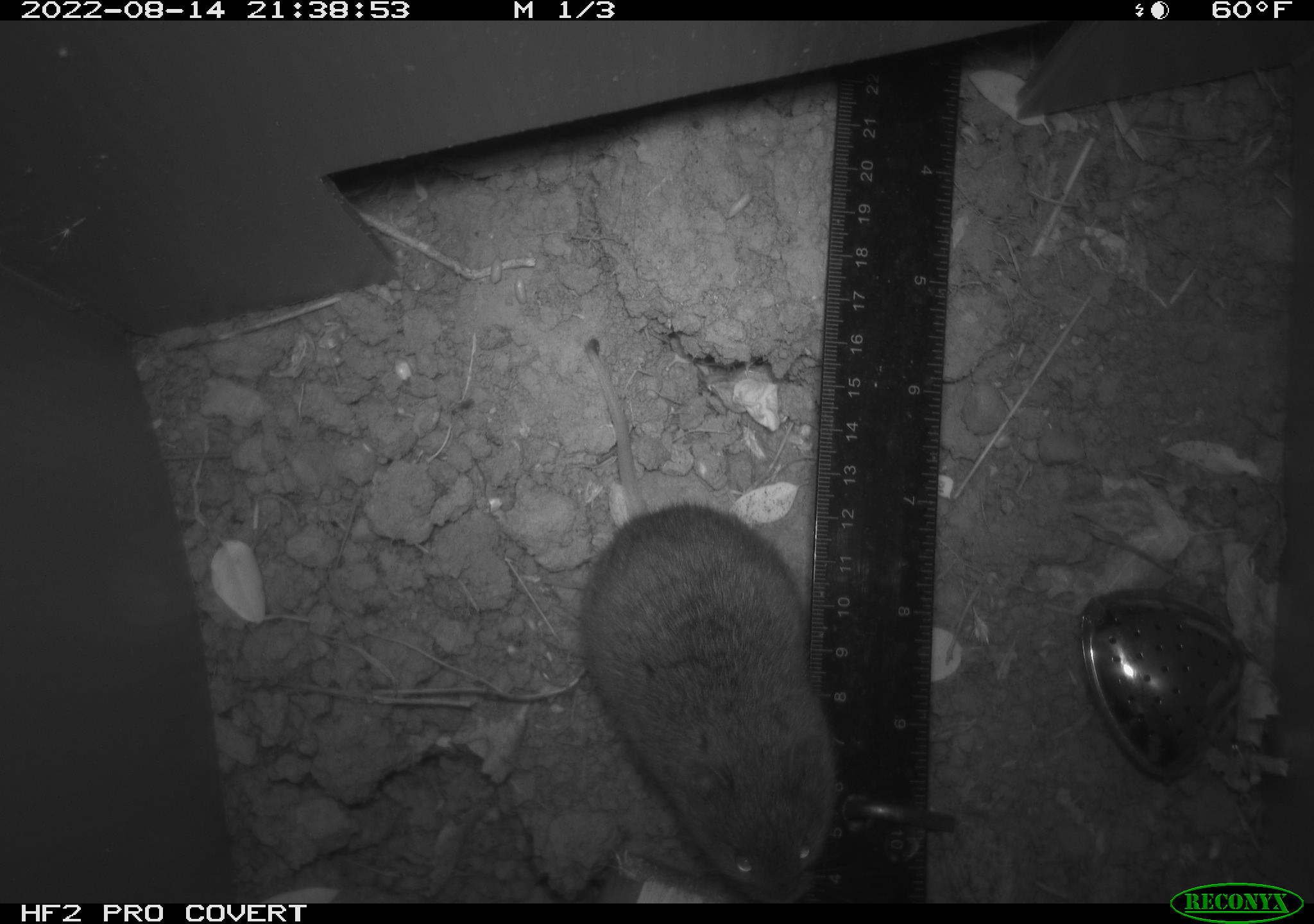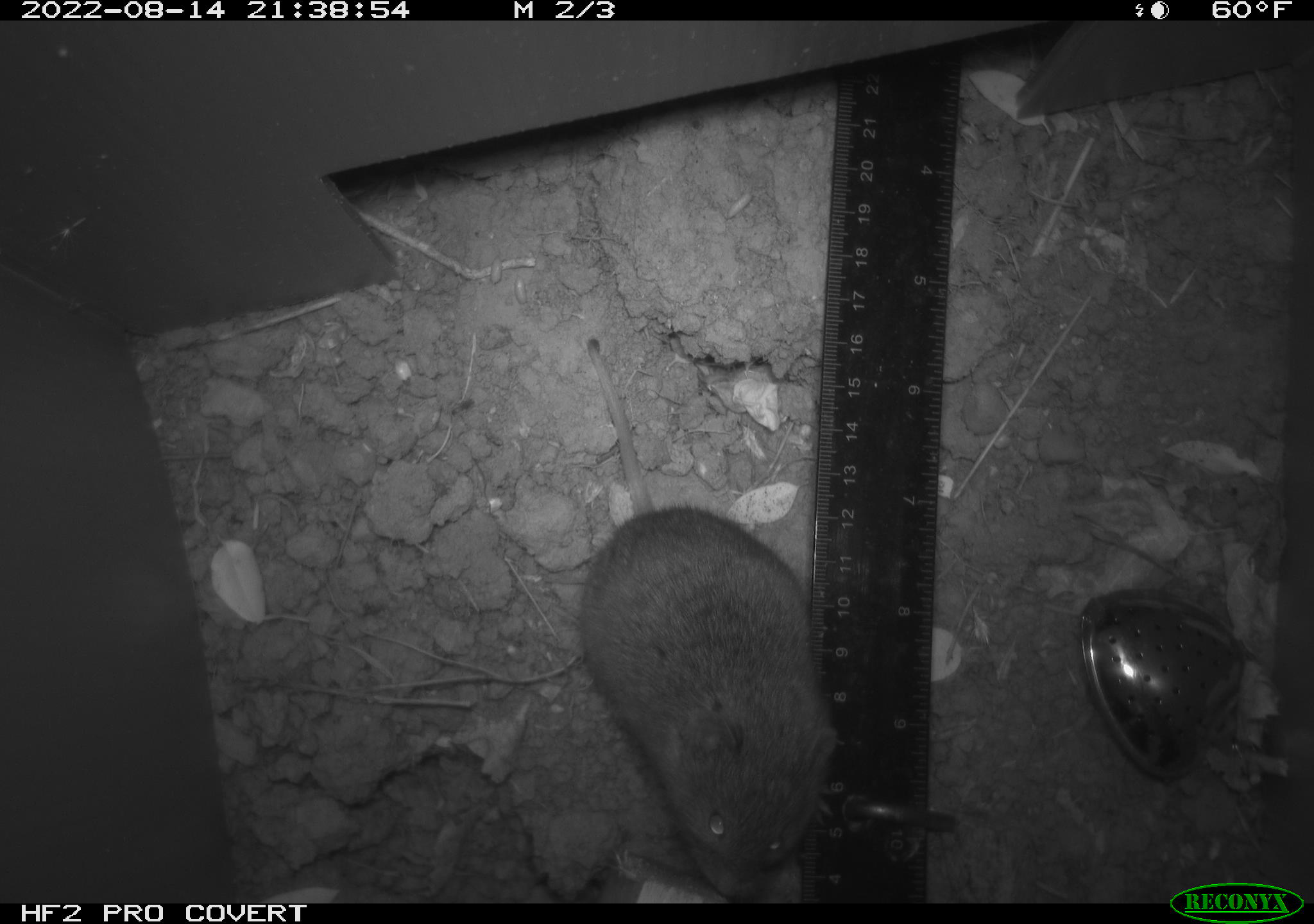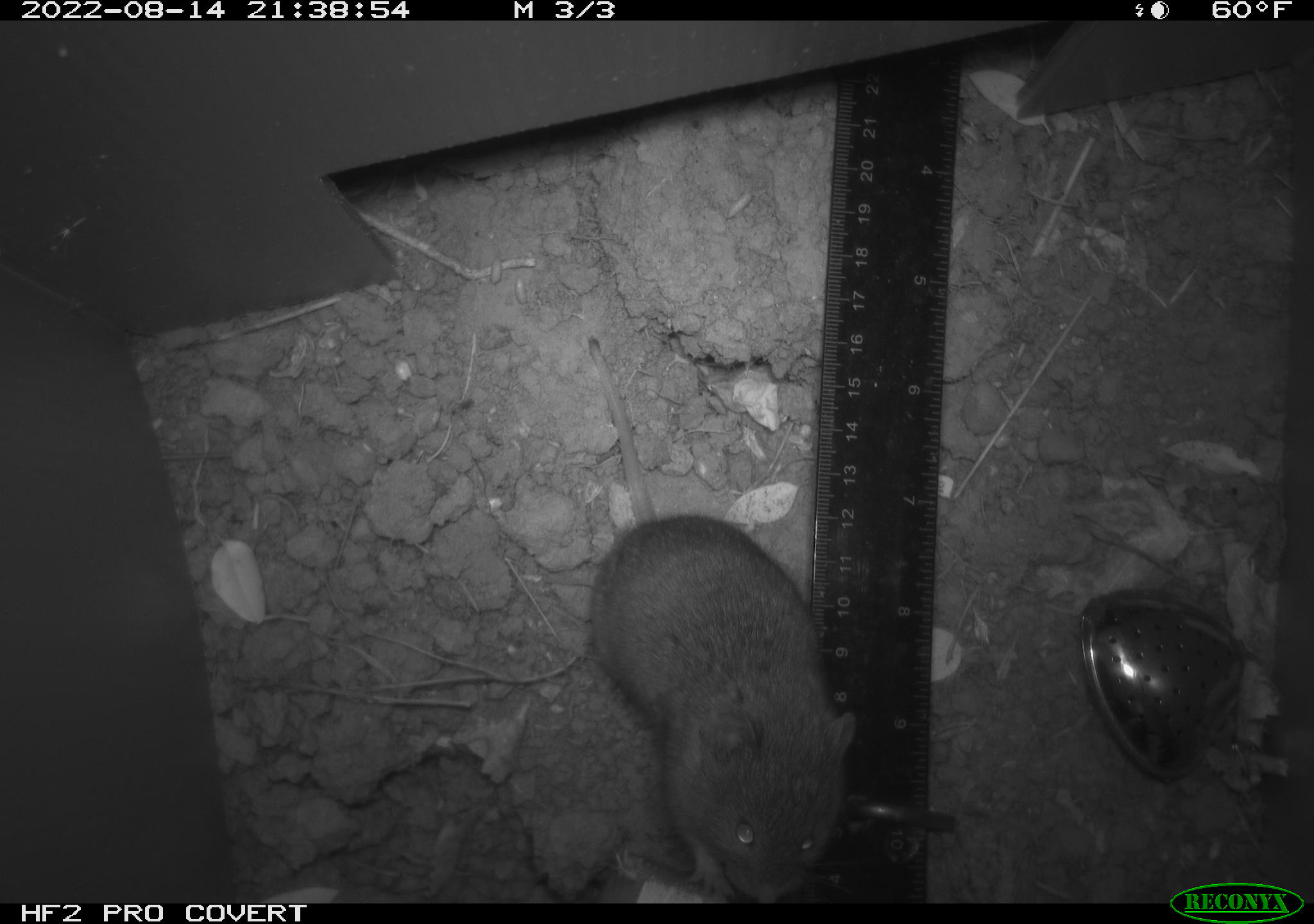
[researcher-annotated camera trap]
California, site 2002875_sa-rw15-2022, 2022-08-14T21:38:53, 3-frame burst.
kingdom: Animalia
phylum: Chordata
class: Mammalia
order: Rodentia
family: Cricetidae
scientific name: Arvicolinae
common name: voles, lemmings, and muskrats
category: arvicolinae subfamily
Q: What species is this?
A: Arvicolinae subfamily (voles, lemmings, and muskrats) (Arvicolinae).